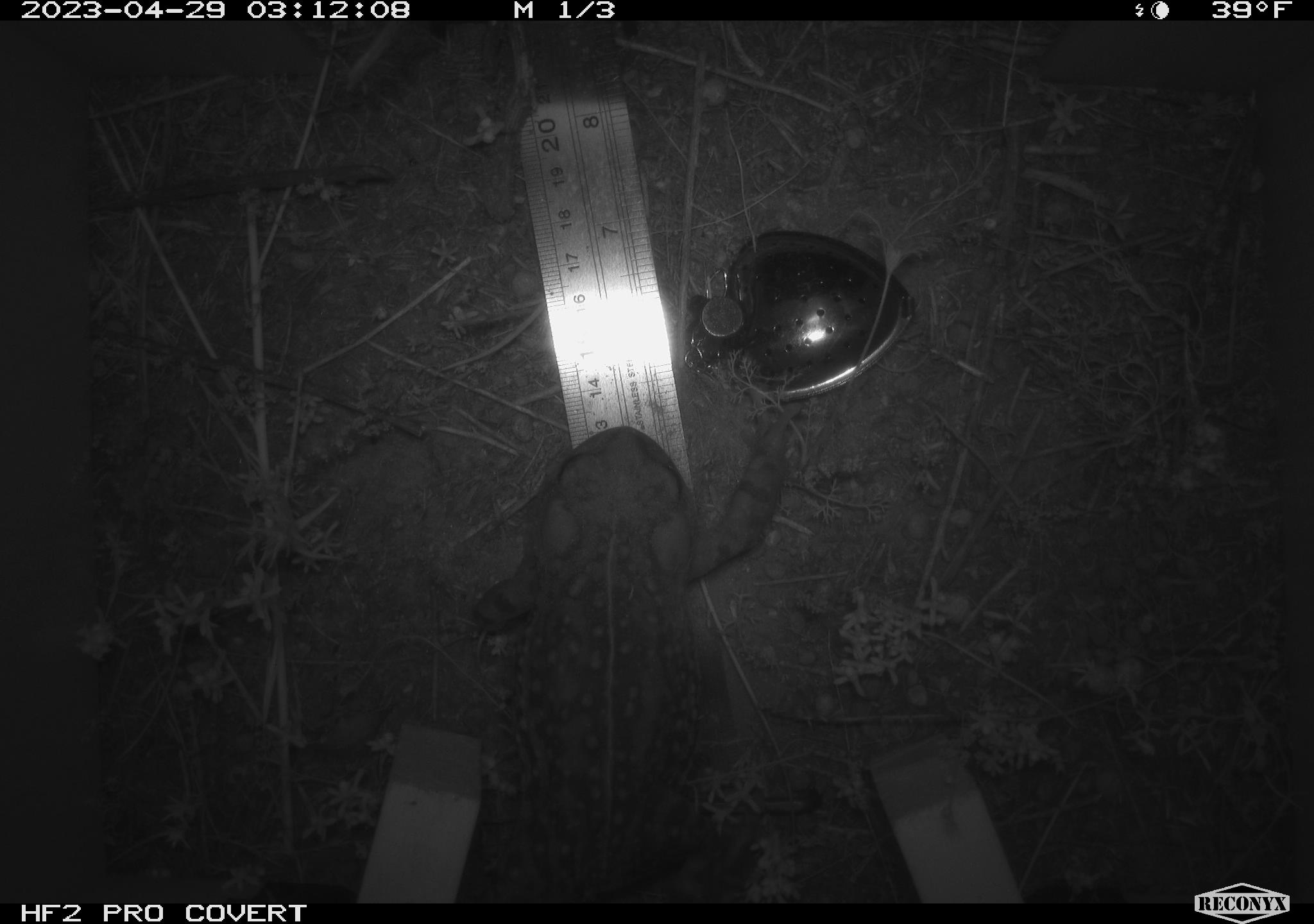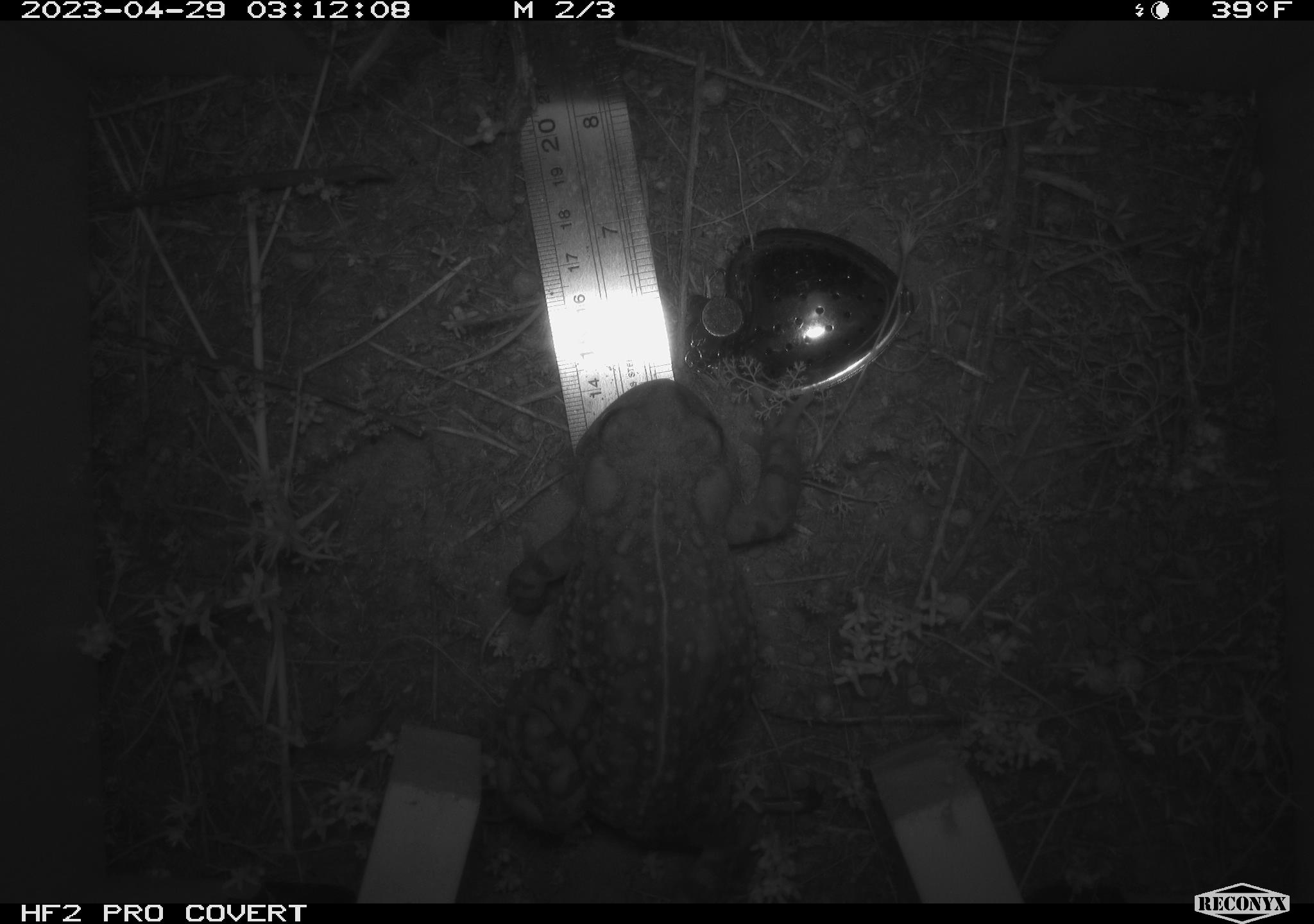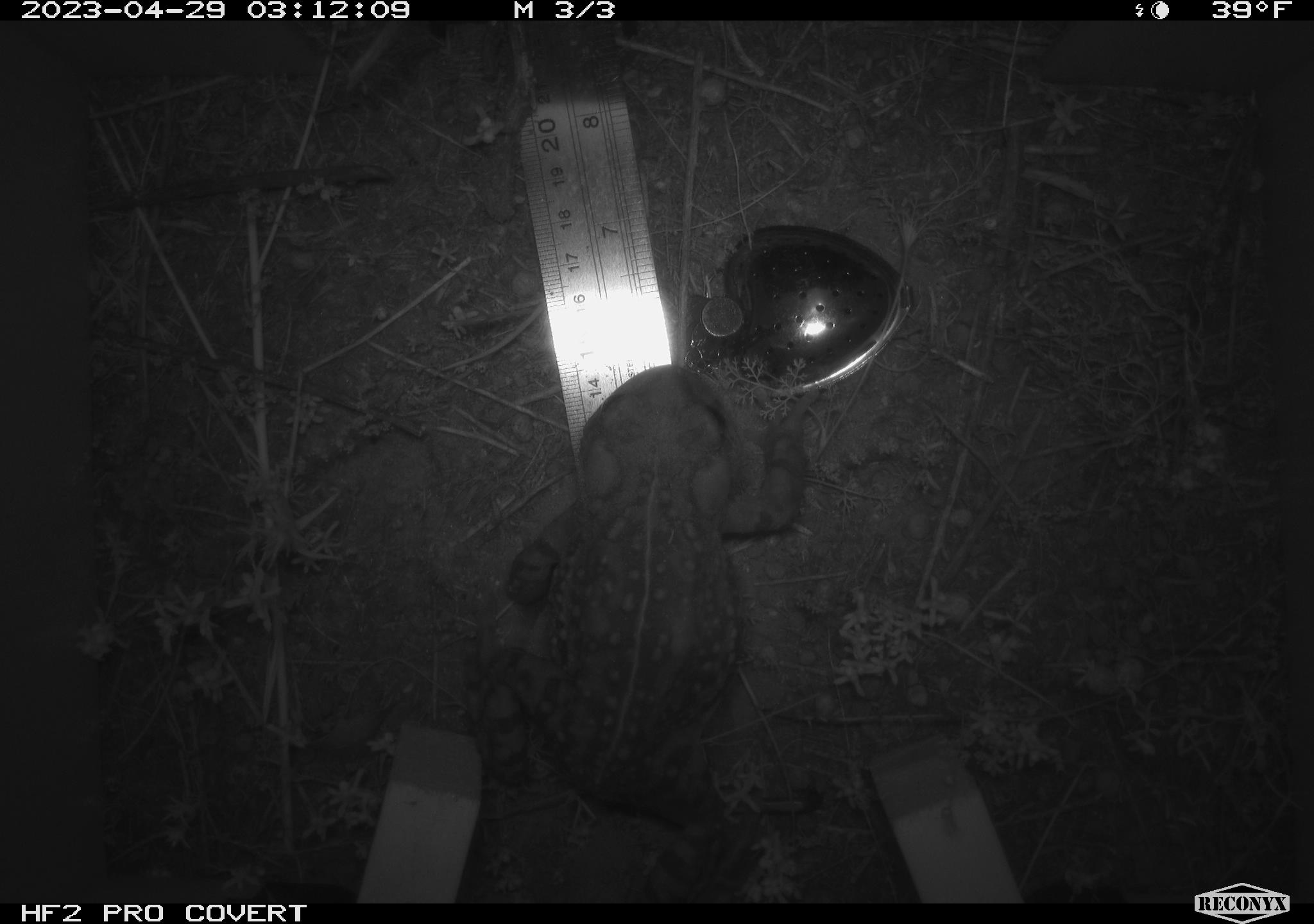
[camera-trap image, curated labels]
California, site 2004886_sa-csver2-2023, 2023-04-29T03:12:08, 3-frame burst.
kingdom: Animalia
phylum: Chordata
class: Amphibia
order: Anura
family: Bufonidae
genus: Anaxyrus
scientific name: Anaxyrus boreas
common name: western toad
Western toad (Anaxyrus boreas).